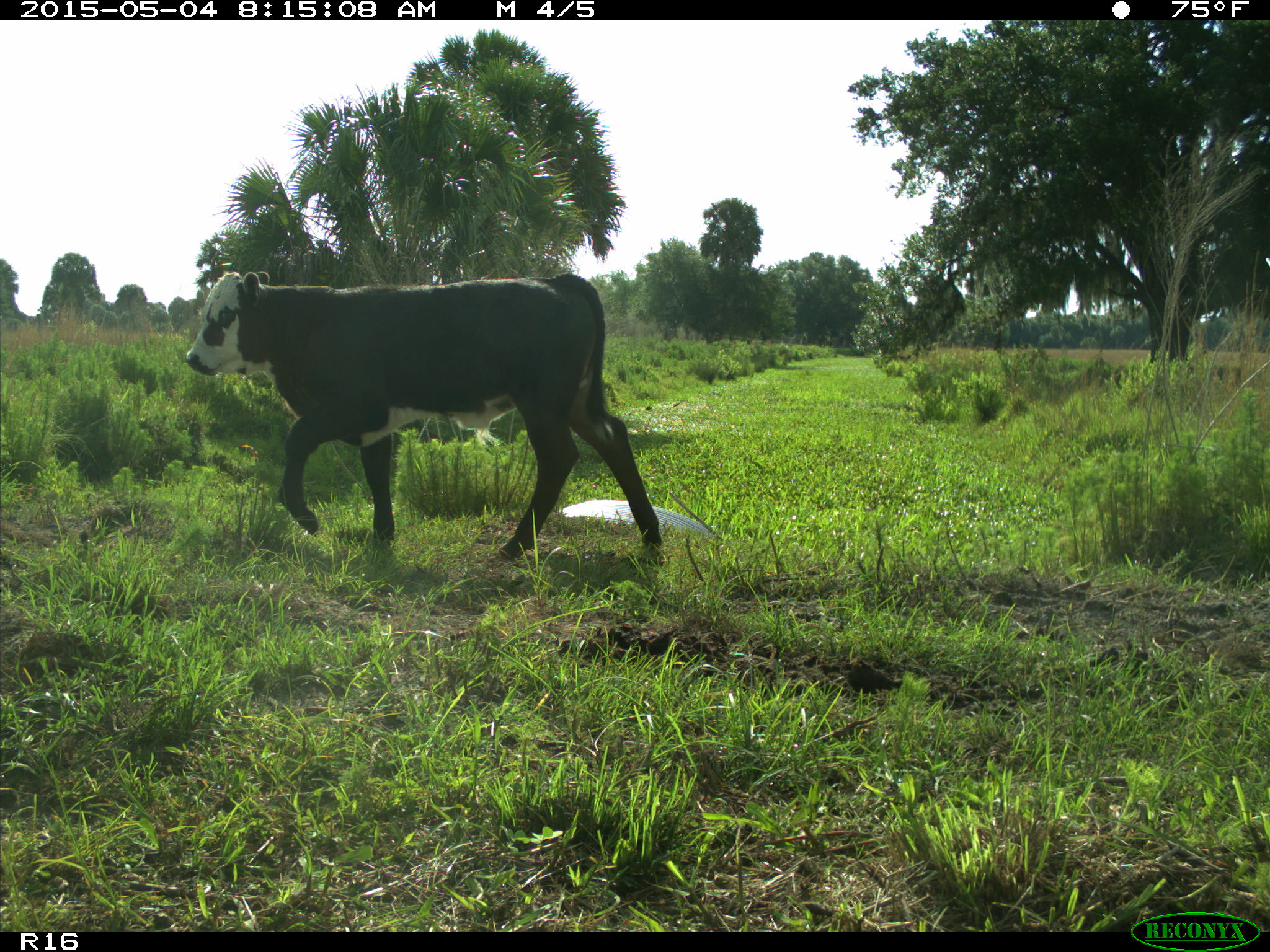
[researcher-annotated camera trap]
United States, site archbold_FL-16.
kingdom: Animalia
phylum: Chordata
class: Mammalia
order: Artiodactyla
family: Bovidae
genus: Bos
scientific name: Bos taurus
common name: domestic cow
Bos taurus (domestic cow).